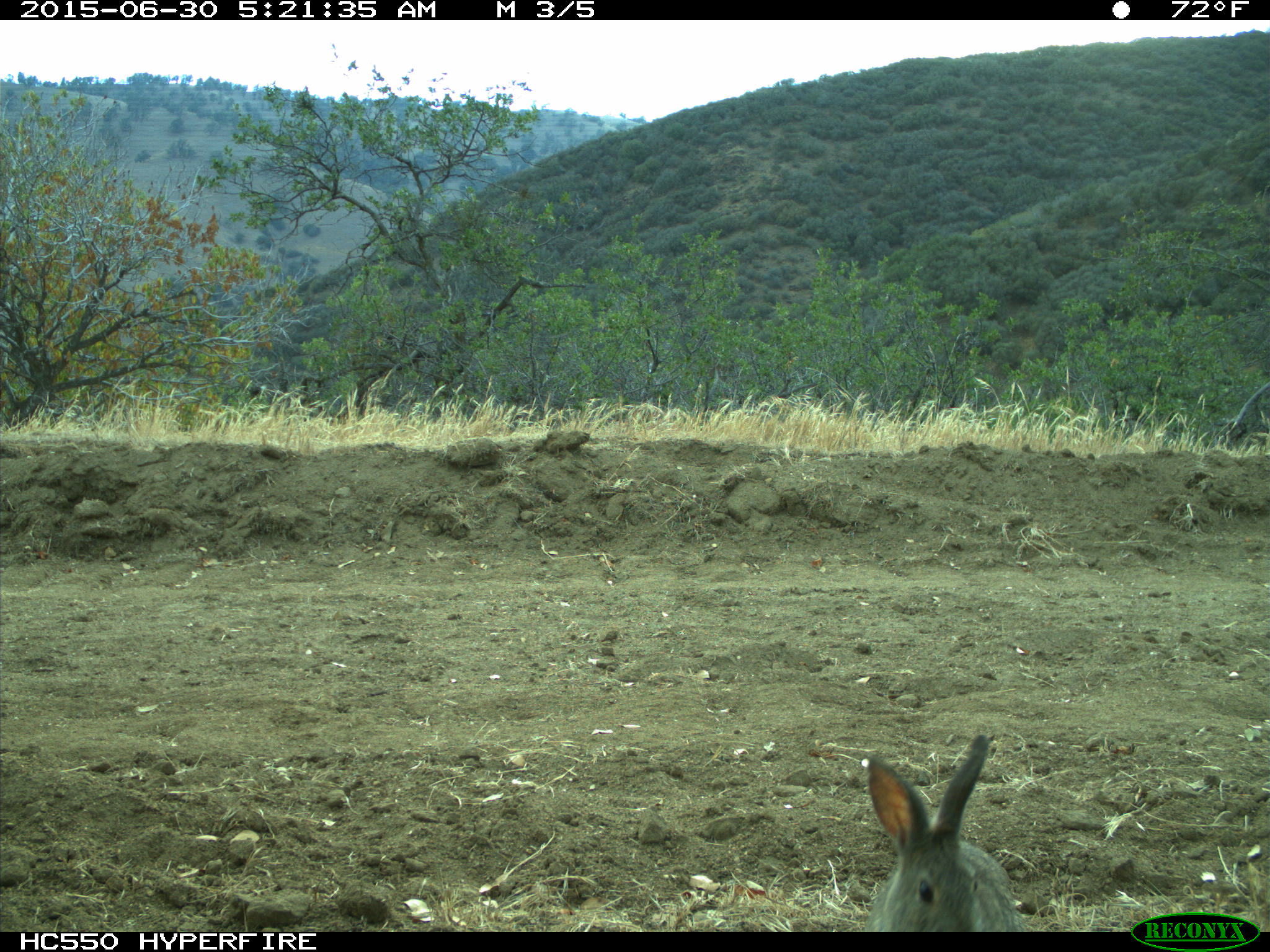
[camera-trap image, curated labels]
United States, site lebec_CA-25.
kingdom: Animalia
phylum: Chordata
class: Mammalia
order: Lagomorpha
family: Leporidae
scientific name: Leporidae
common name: rabbits and hares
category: unidentified rabbit